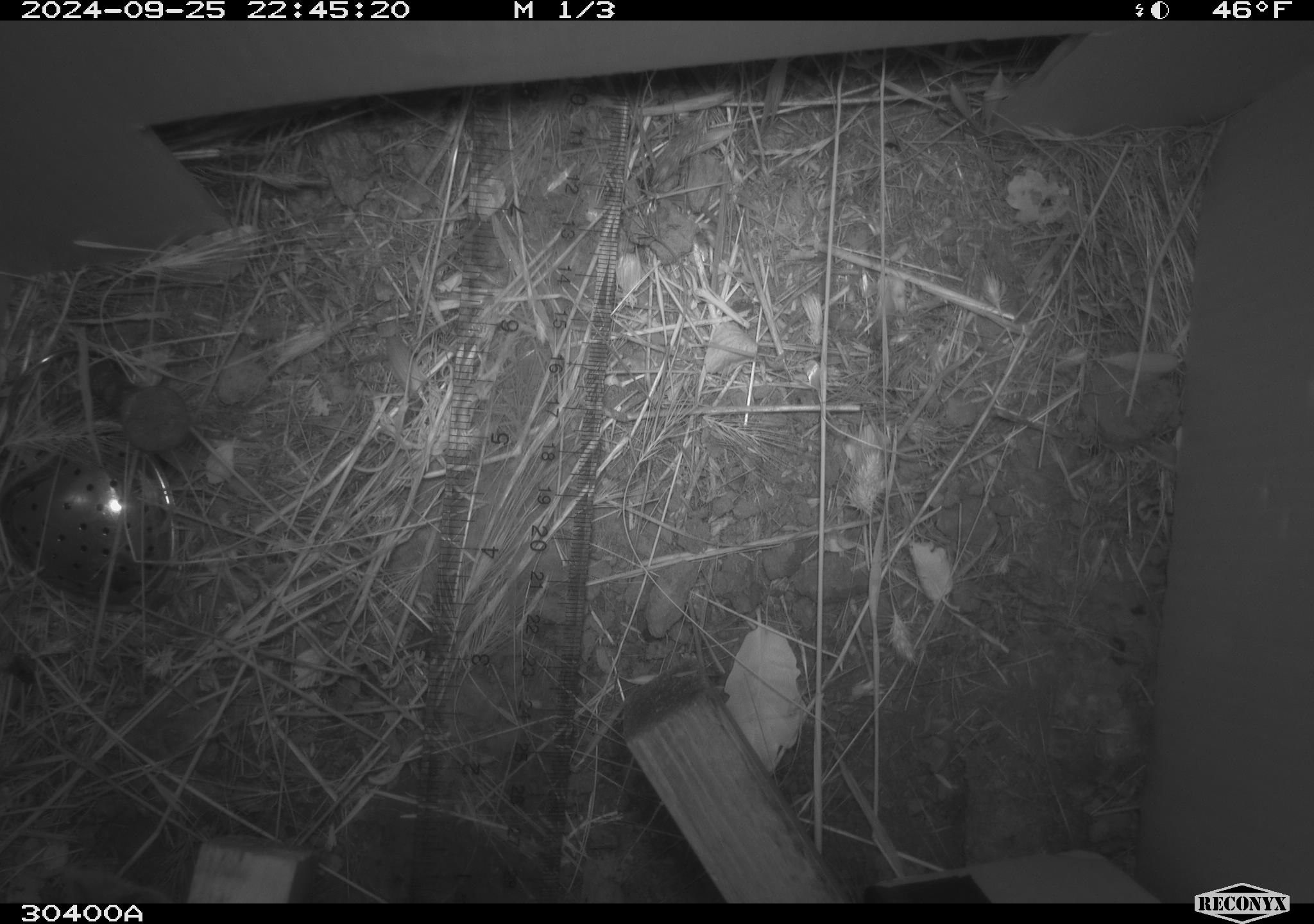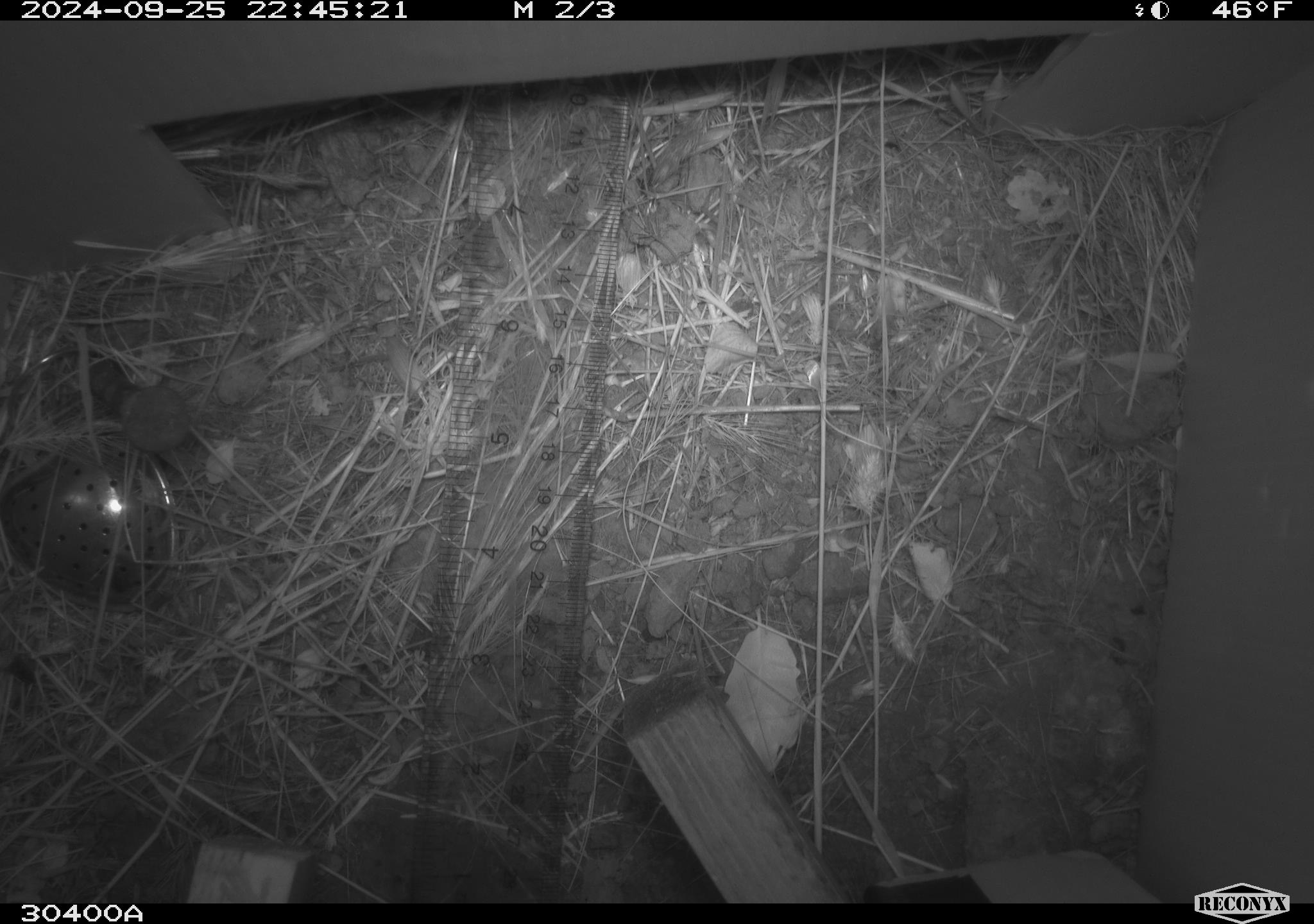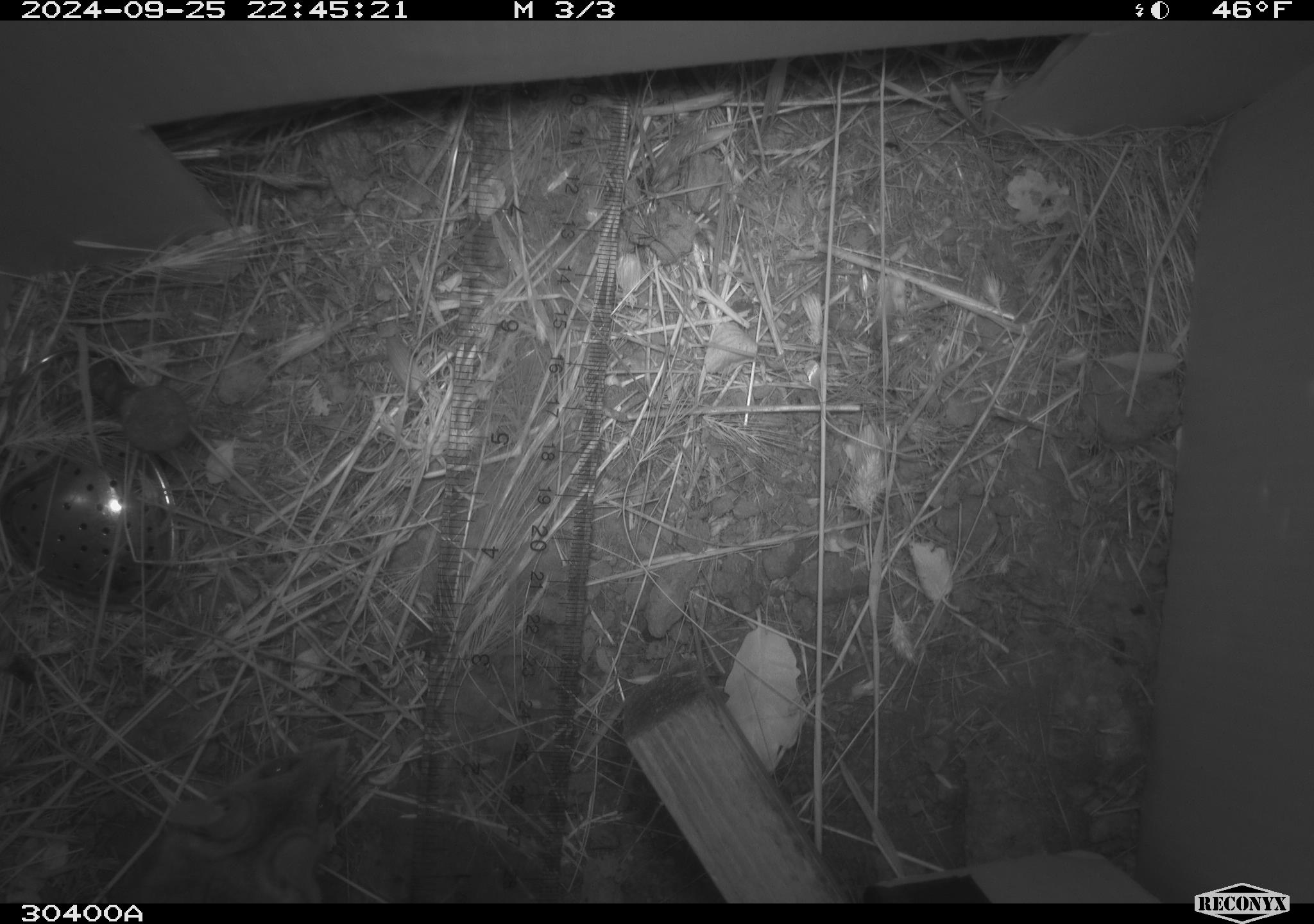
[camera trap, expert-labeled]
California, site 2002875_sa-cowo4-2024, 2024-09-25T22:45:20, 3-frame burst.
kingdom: Animalia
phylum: Chordata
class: Mammalia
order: Rodentia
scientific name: Rodentia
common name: rodent